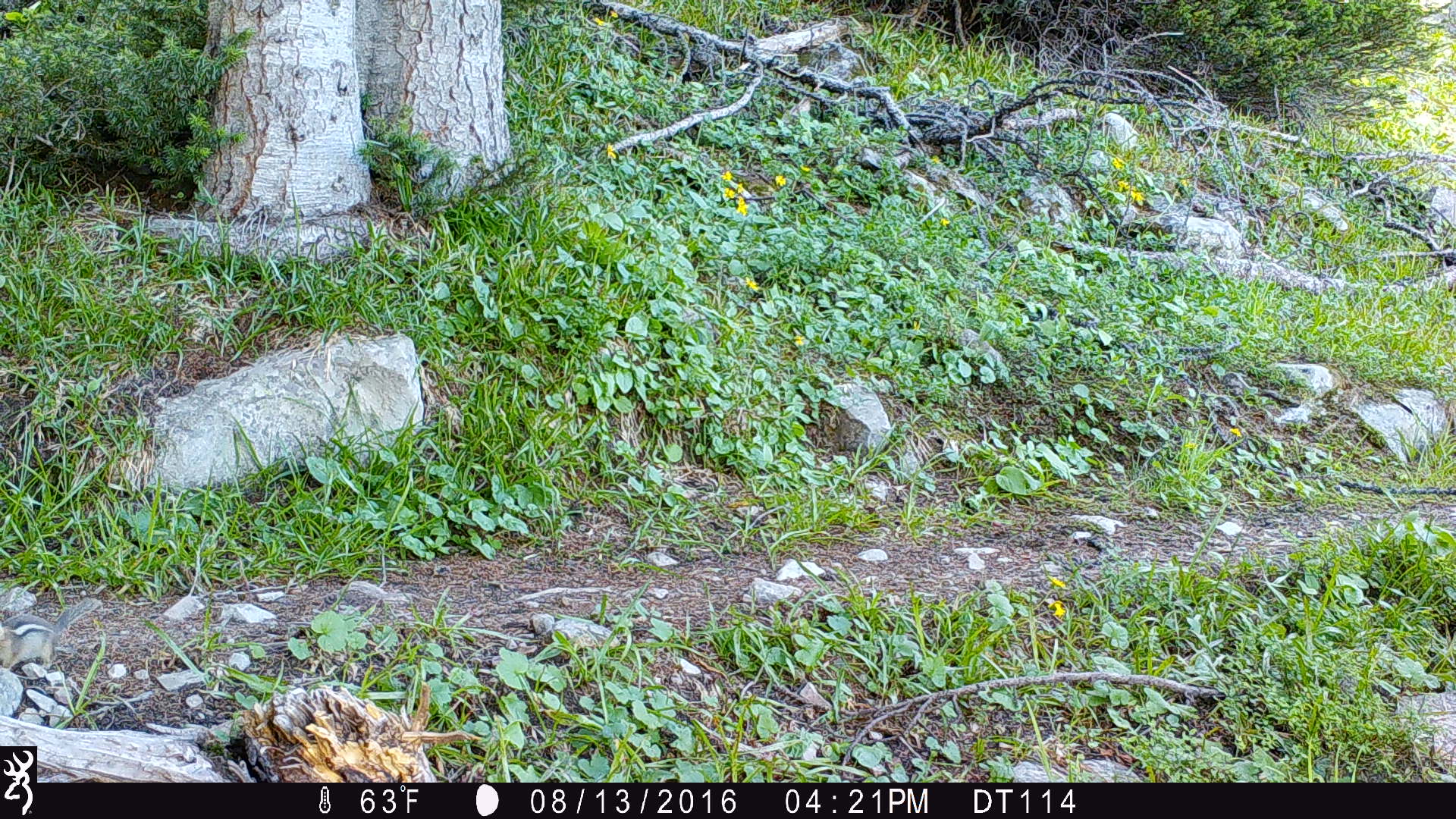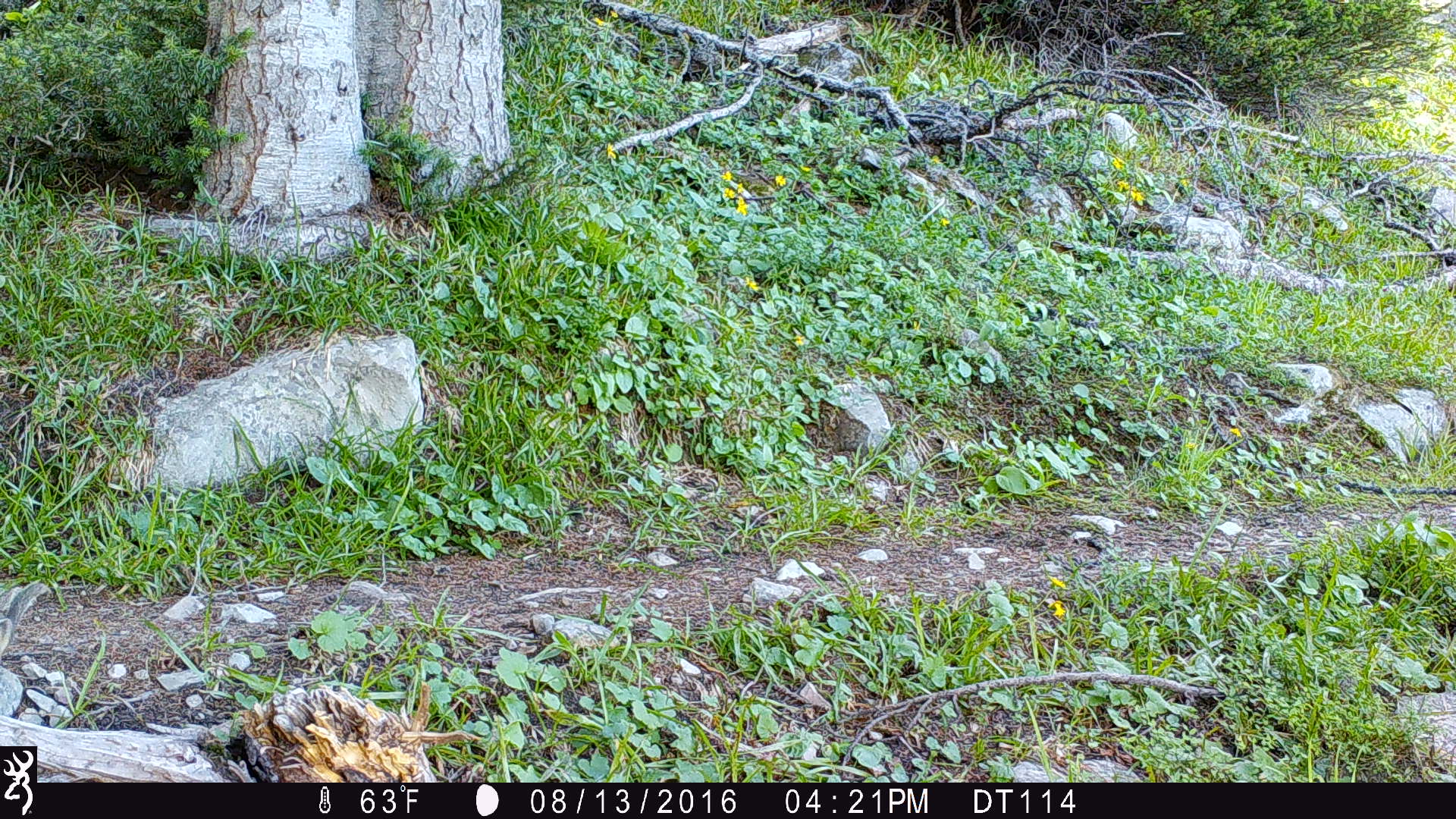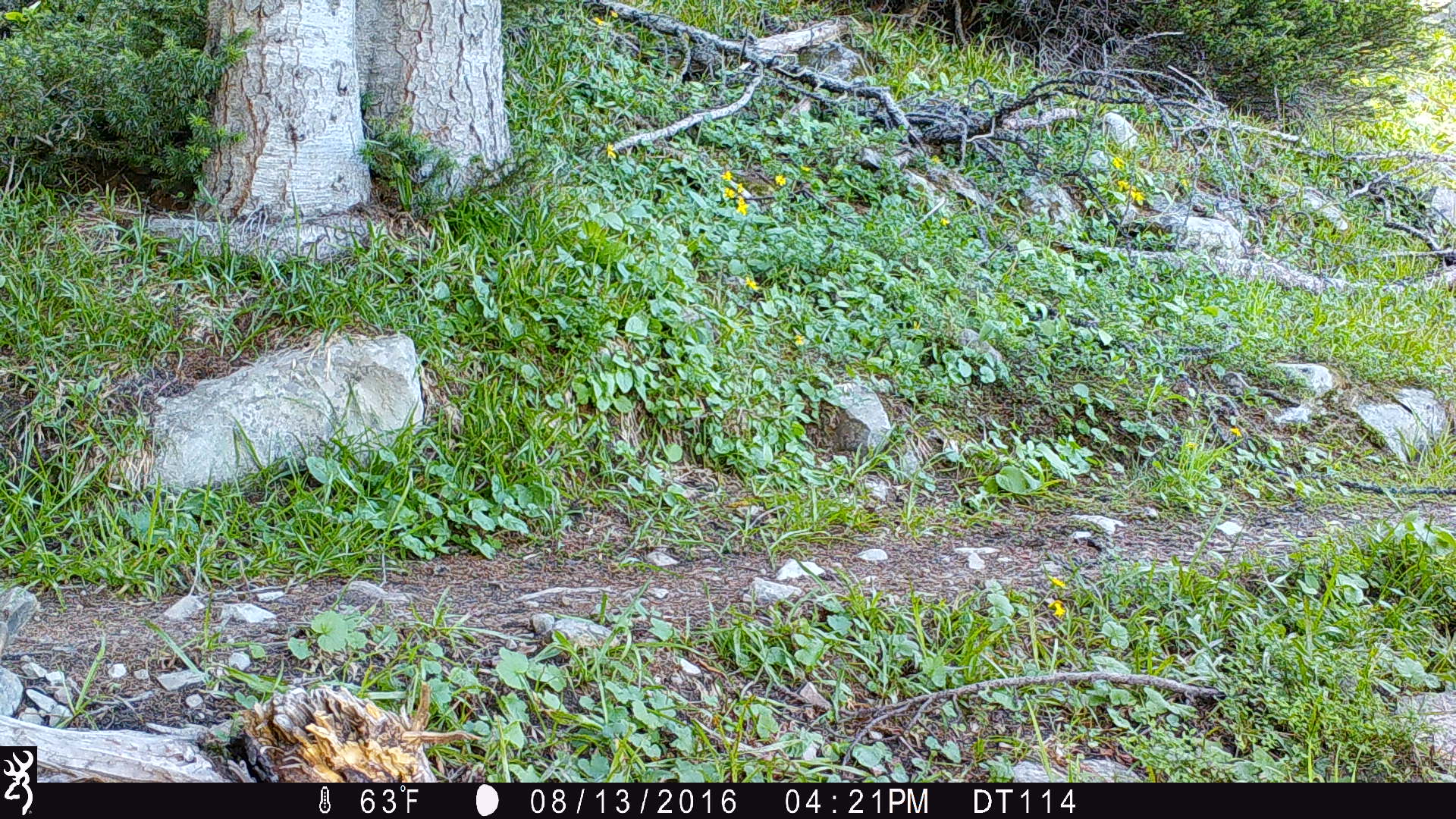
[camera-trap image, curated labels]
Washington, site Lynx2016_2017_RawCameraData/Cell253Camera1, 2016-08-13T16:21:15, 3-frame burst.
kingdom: Animalia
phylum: Chordata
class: Mammalia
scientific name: Mammalia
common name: small mammal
Small mammal (Mammalia). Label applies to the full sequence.